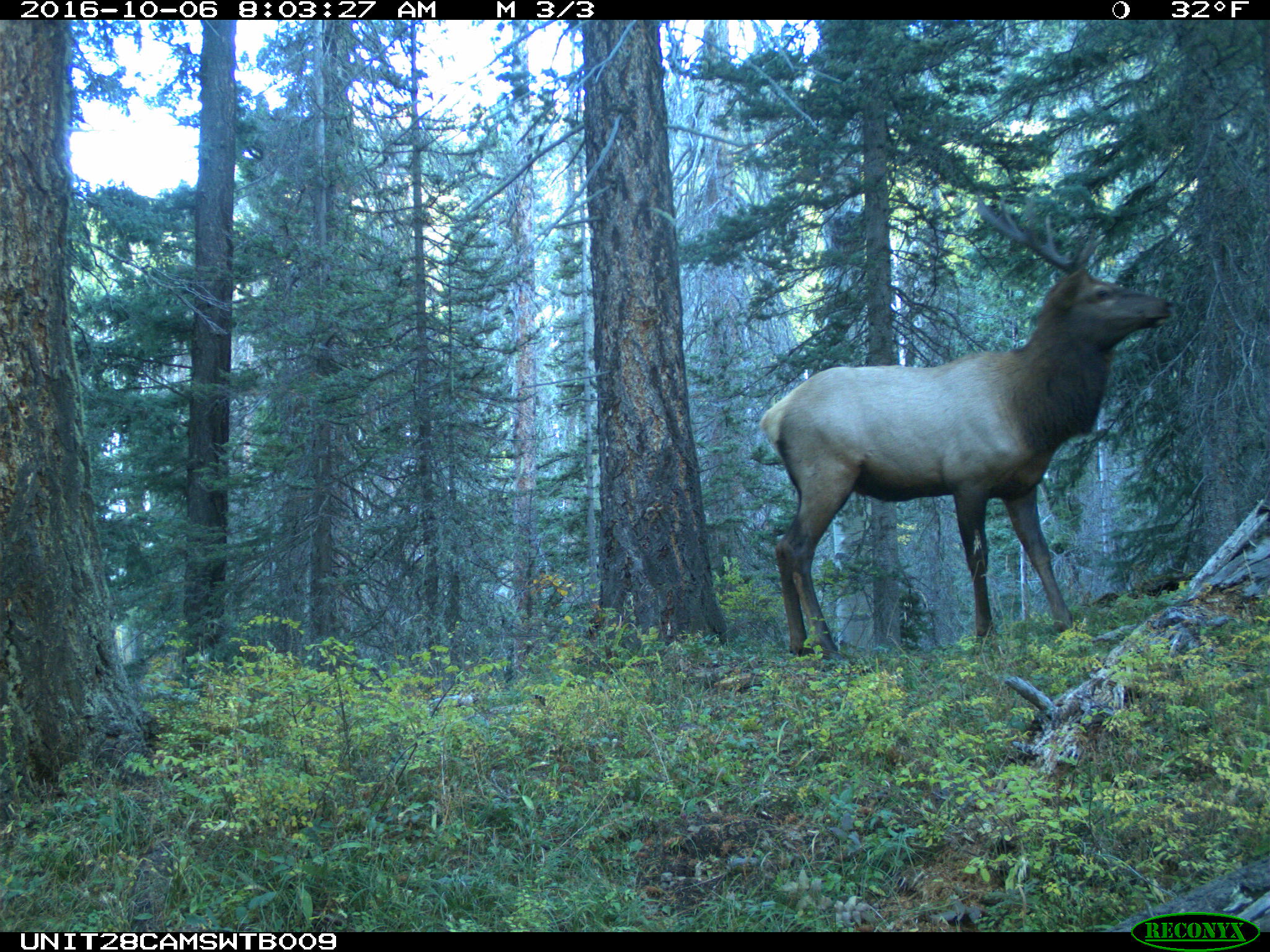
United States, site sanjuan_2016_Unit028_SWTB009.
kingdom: Animalia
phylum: Chordata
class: Mammalia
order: Artiodactyla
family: Cervidae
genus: Cervus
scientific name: Cervus elaphus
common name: red deer